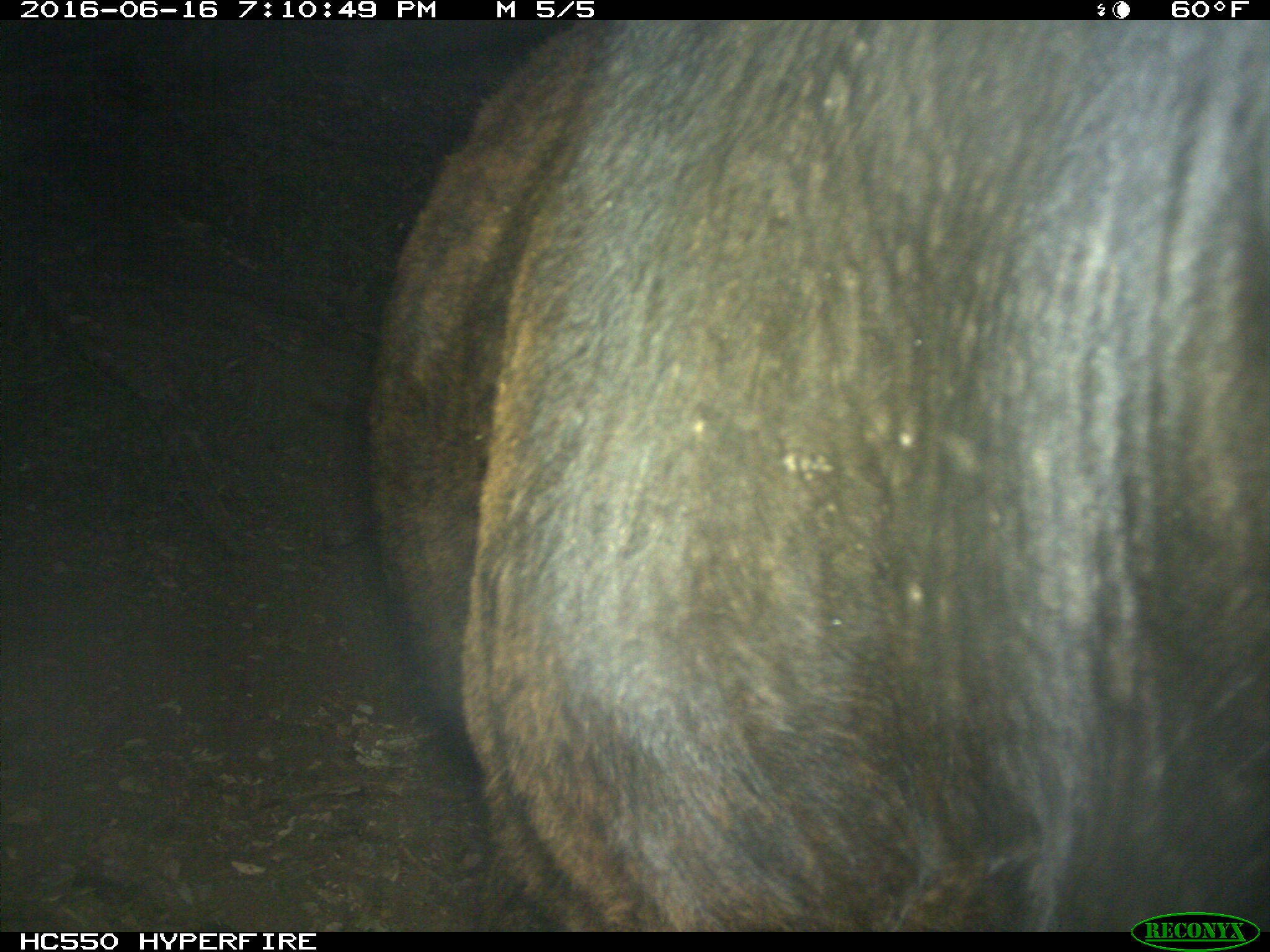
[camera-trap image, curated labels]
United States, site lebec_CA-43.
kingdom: Animalia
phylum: Chordata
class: Mammalia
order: Artiodactyla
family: Bovidae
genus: Bos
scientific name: Bos taurus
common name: domestic cow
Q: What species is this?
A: Bos taurus (domestic cow).